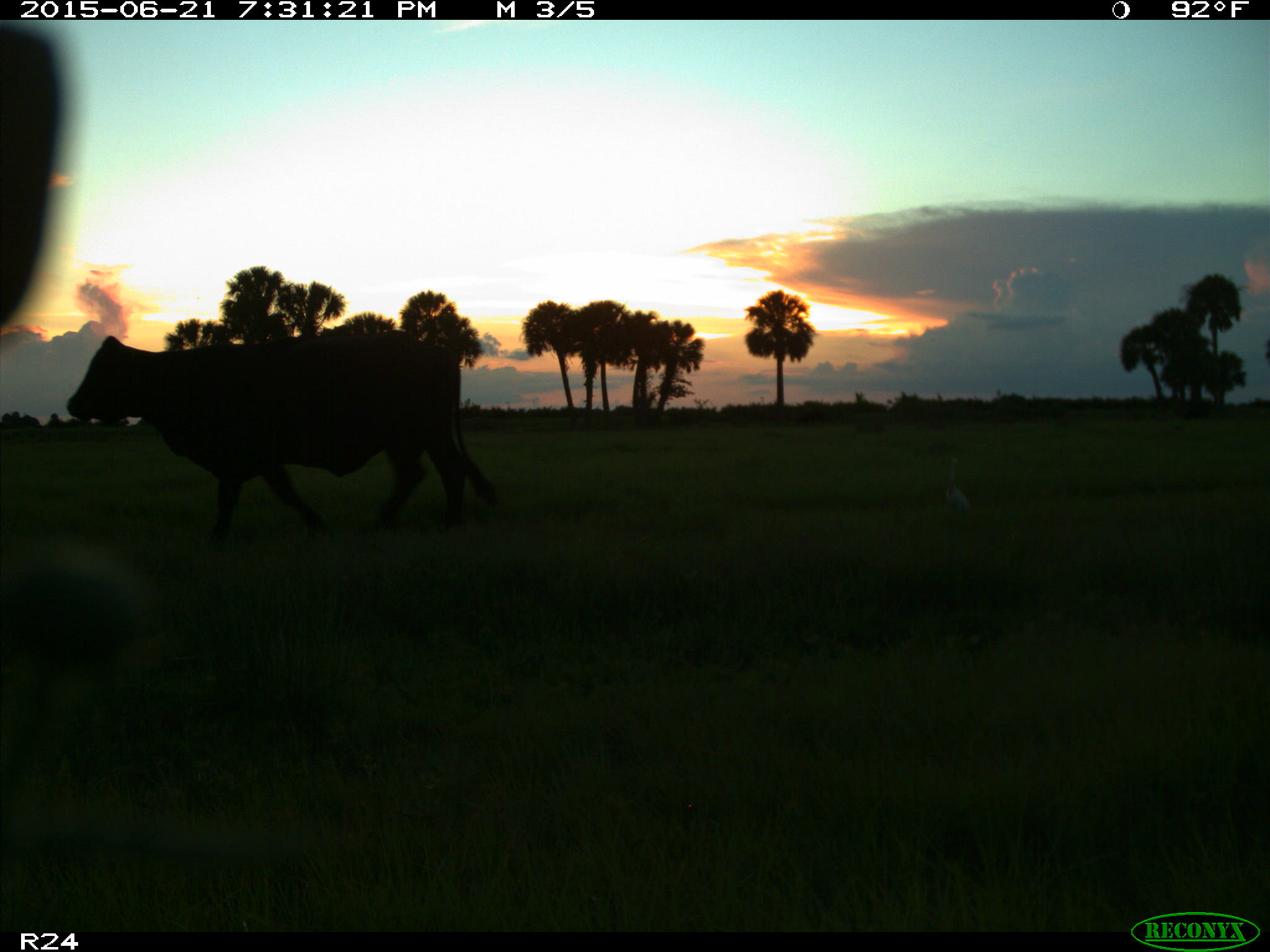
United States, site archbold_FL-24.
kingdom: Animalia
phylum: Chordata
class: Mammalia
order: Artiodactyla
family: Bovidae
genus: Bos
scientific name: Bos taurus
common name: domestic cow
Bos taurus (domestic cow).